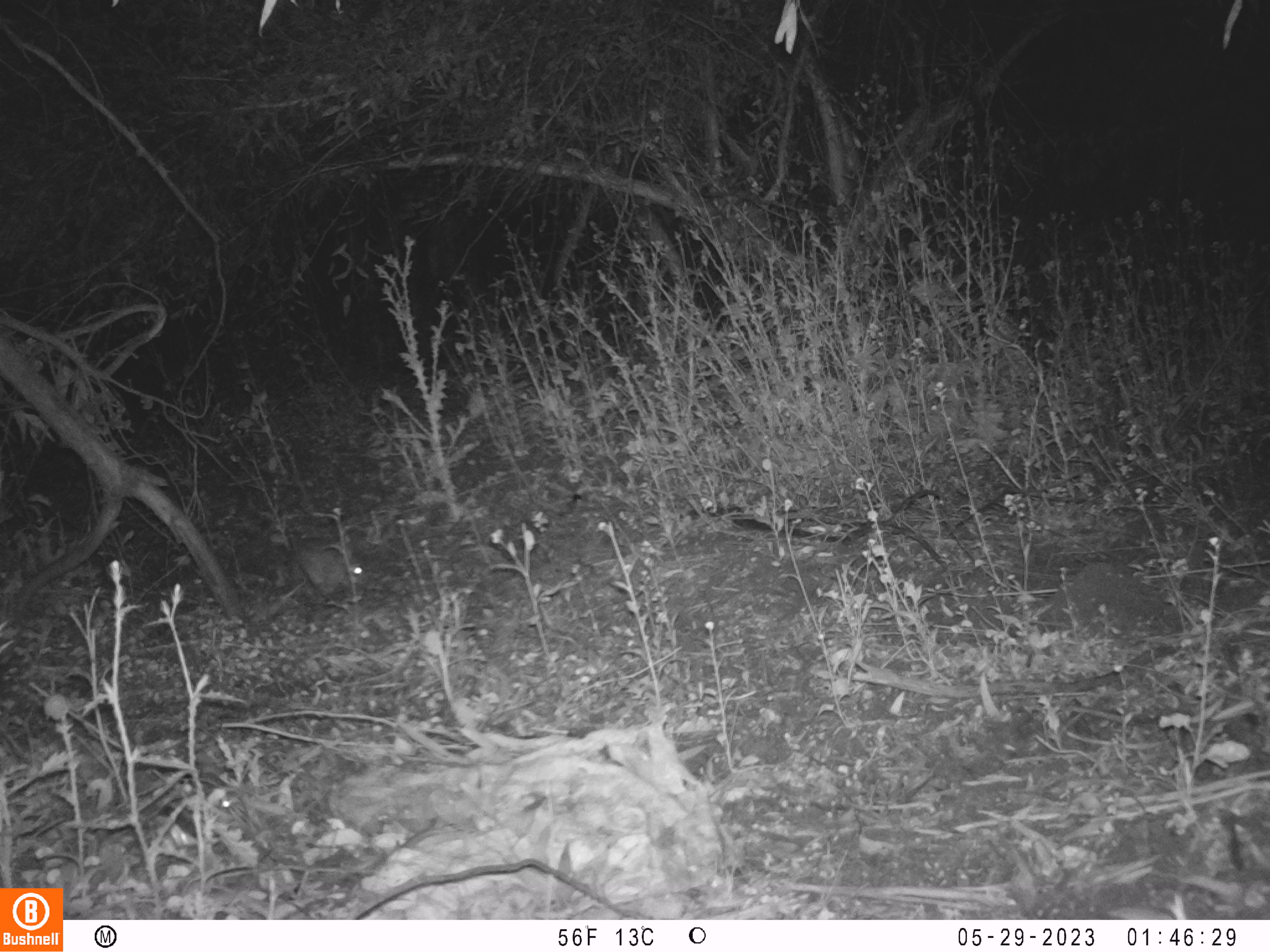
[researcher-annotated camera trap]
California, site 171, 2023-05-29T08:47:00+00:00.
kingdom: Animalia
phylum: Chordata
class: Mammalia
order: Lagomorpha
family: Leporidae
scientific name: Leporidae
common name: rabbit